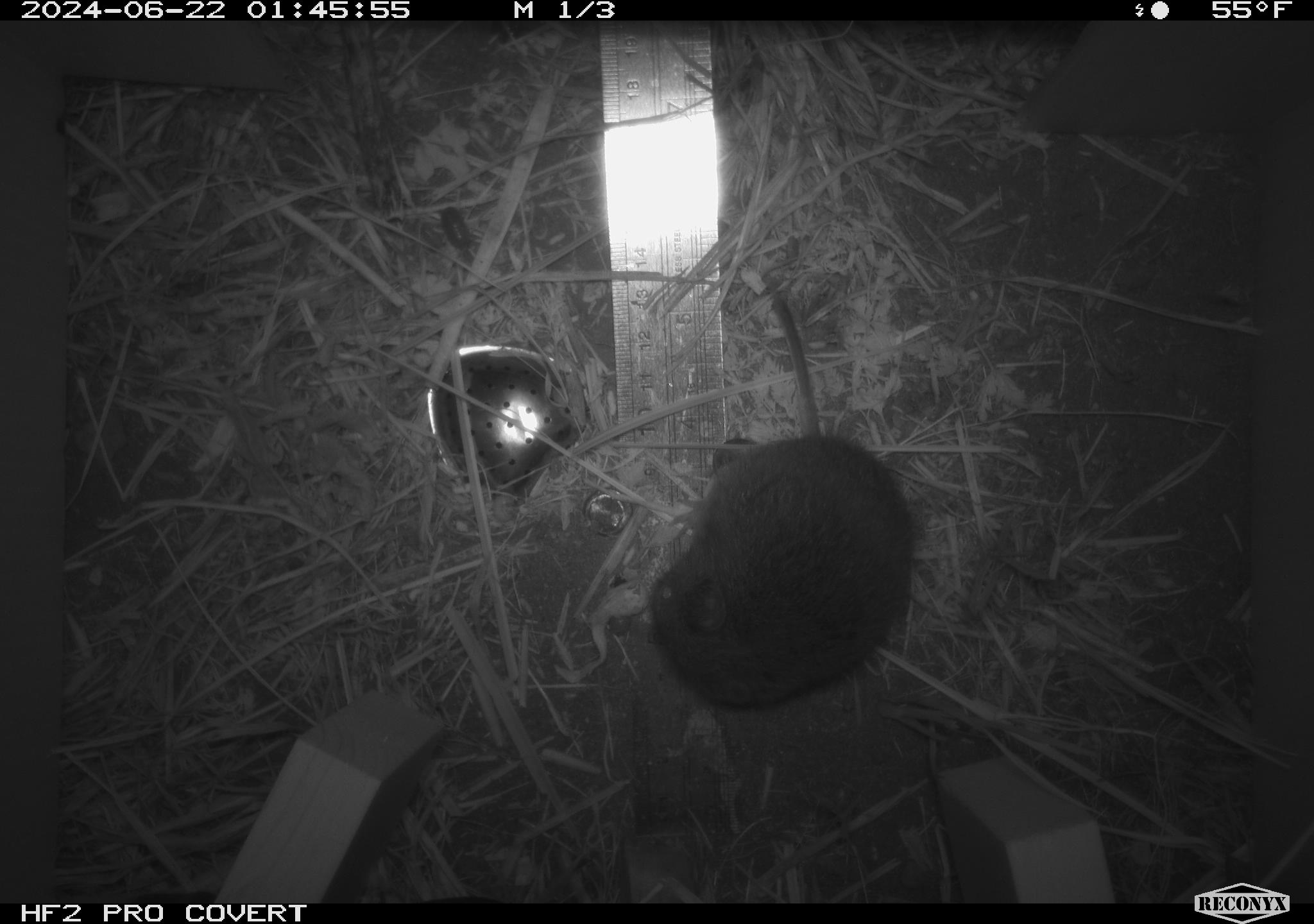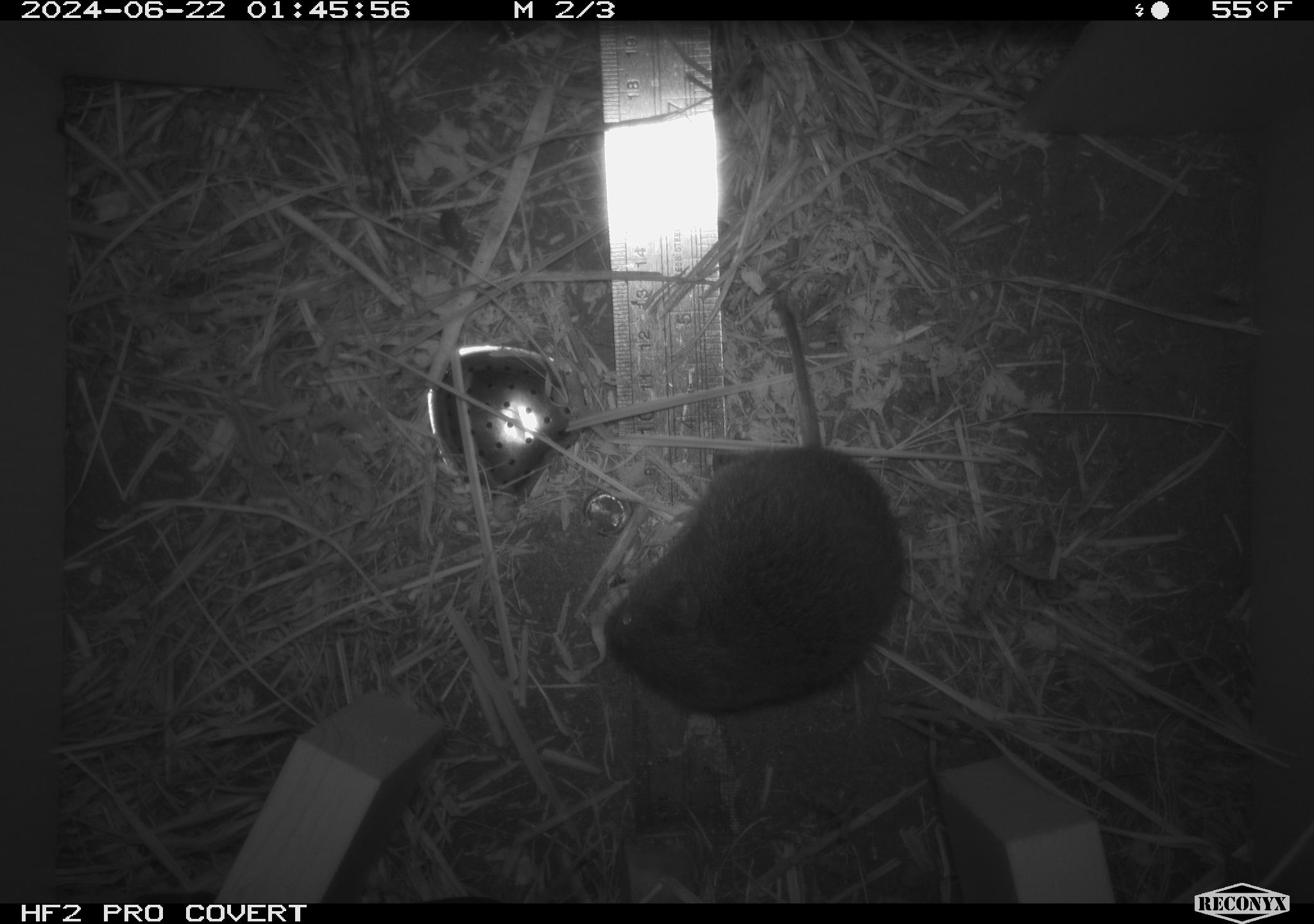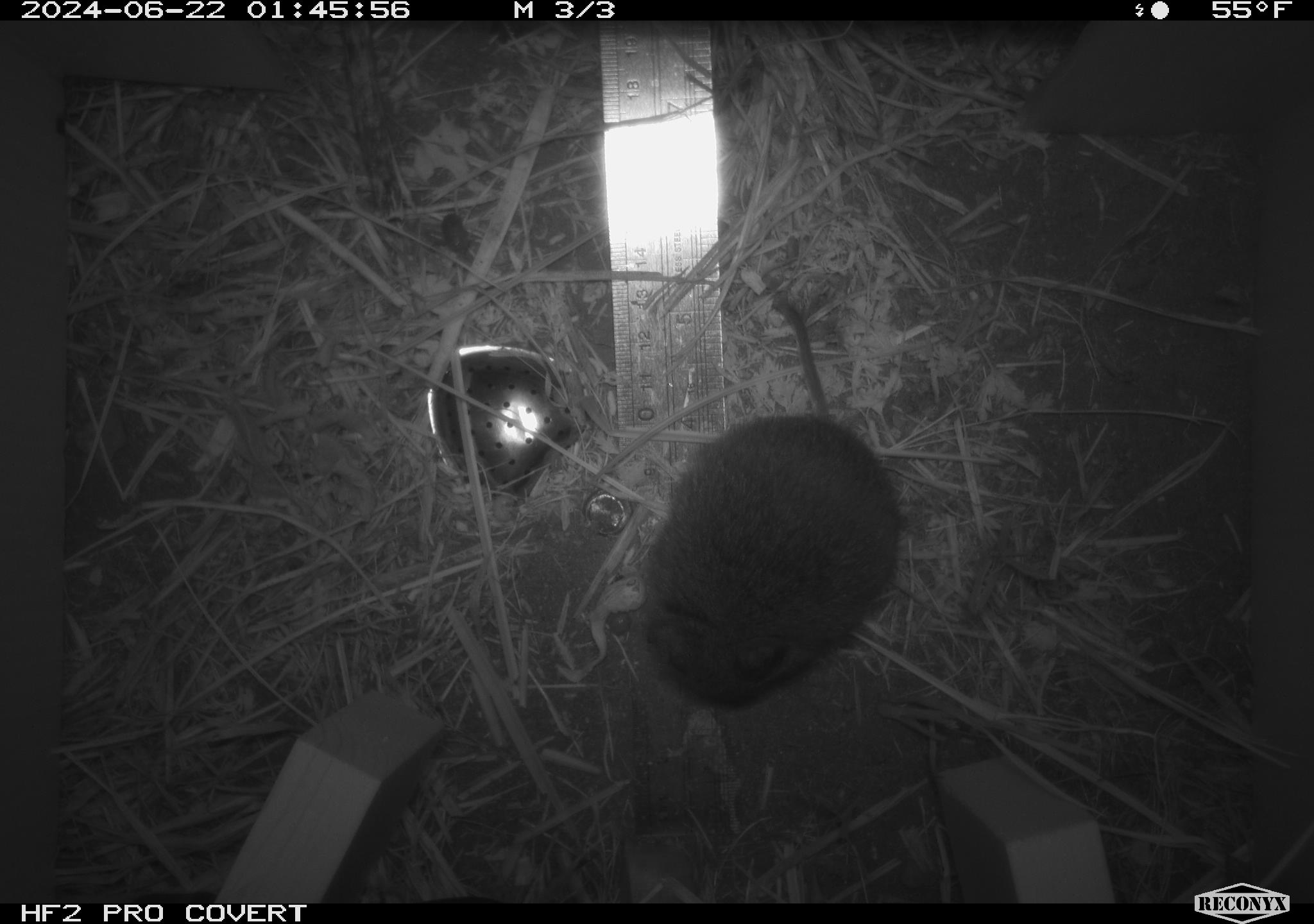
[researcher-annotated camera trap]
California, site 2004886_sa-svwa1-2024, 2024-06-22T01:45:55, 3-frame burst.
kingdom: Animalia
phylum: Chordata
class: Mammalia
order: Rodentia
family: Cricetidae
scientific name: Arvicolinae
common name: voles, lemmings, and muskrats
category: arvicolinae subfamily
Arvicolinae subfamily (voles, lemmings, and muskrats) (Arvicolinae).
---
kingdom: Animalia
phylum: Arthropoda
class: Malacostraca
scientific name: Malacostraca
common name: amphipods, crabs, isopods, krill, lobsters and shrimps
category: malacostracan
Malacostracan (amphipods, crabs, isopods, krill, lobsters and shrimps) (Malacostraca).